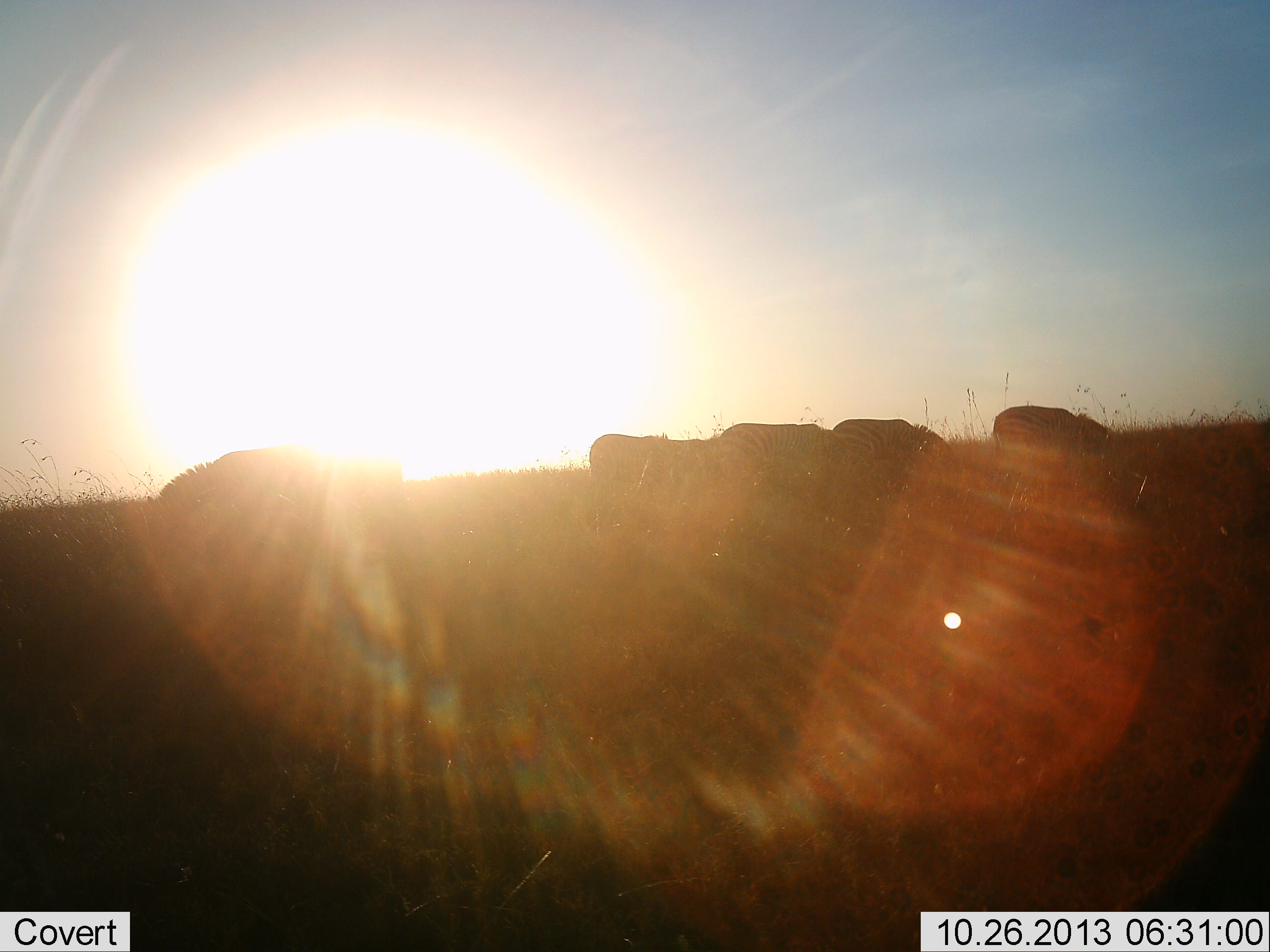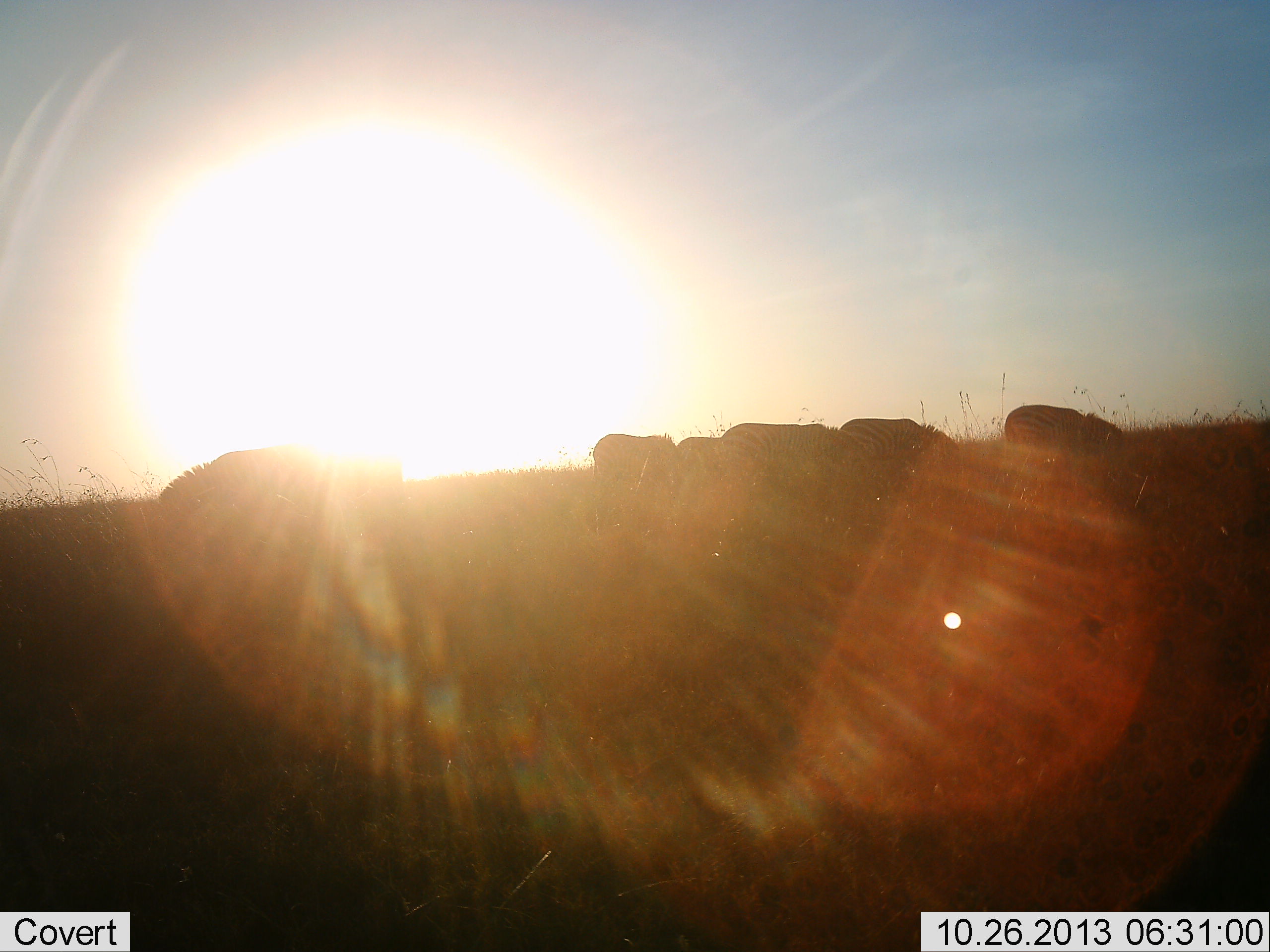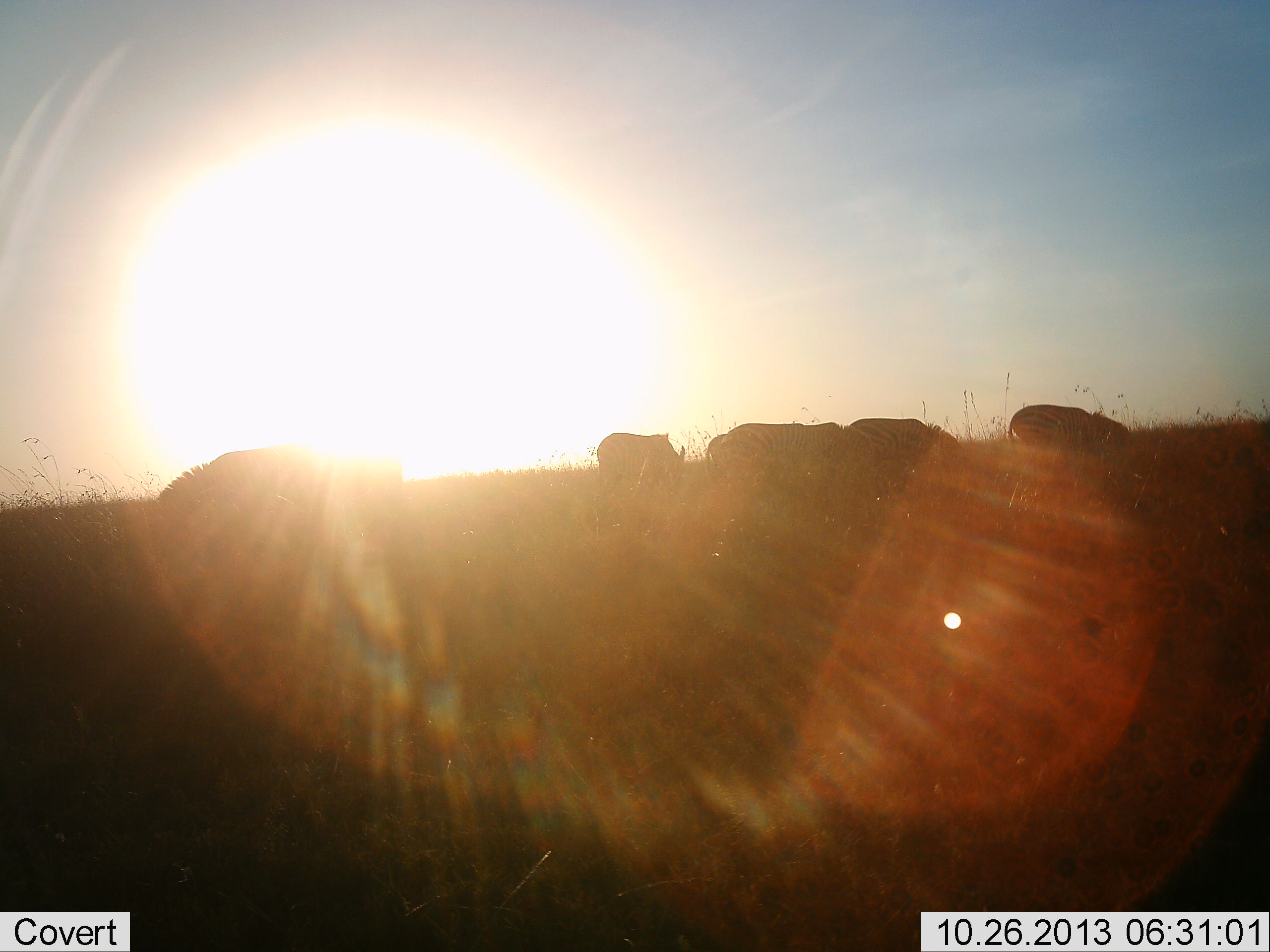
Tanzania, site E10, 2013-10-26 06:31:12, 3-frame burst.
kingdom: Animalia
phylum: Chordata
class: Mammalia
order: Perissodactyla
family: Equidae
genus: Equus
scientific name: Equus quagga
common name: plains zebra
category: zebra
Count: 6.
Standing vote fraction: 23%.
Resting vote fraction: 0%.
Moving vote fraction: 38%.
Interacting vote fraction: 0%.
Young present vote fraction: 8%.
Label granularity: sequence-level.